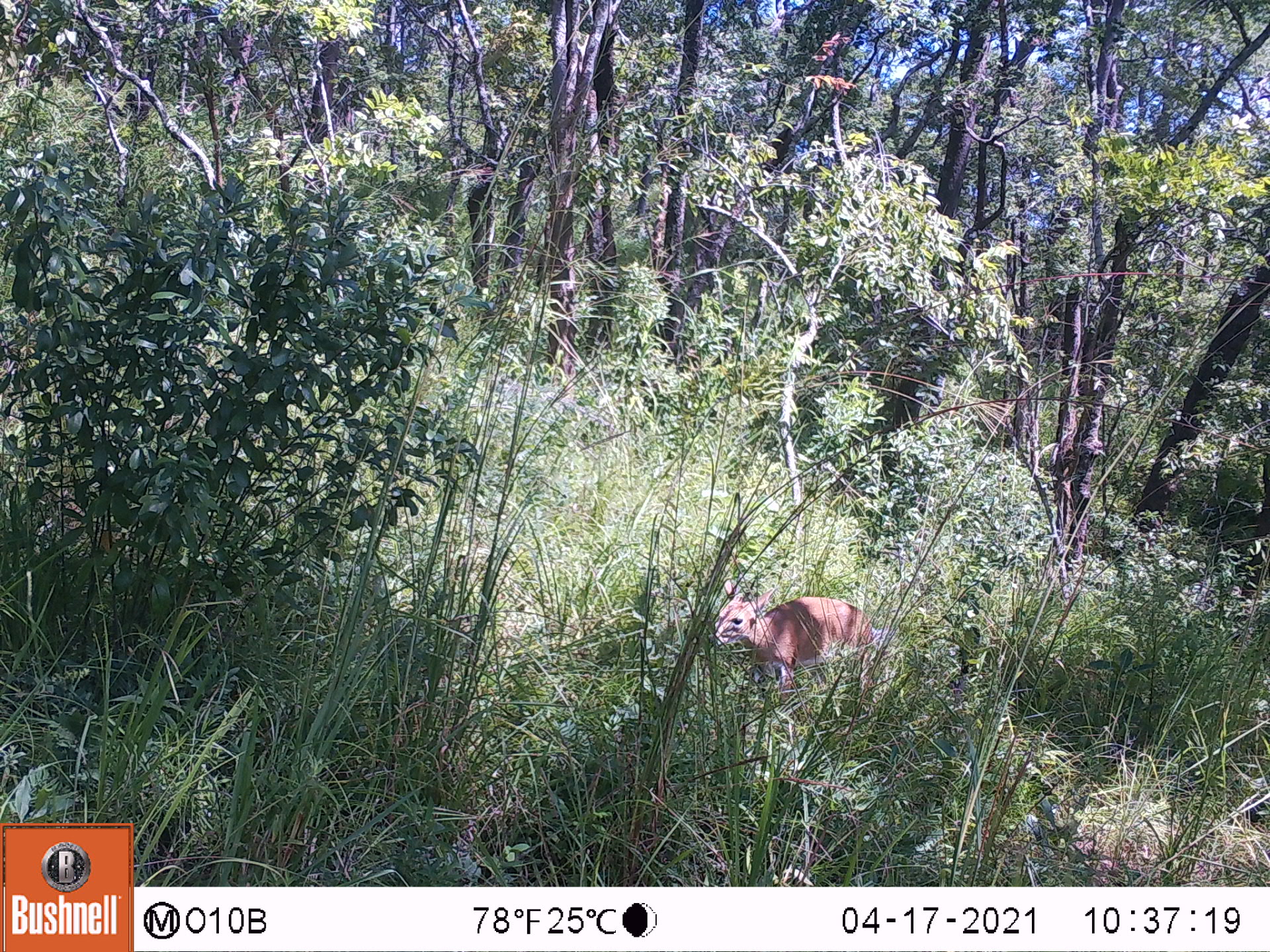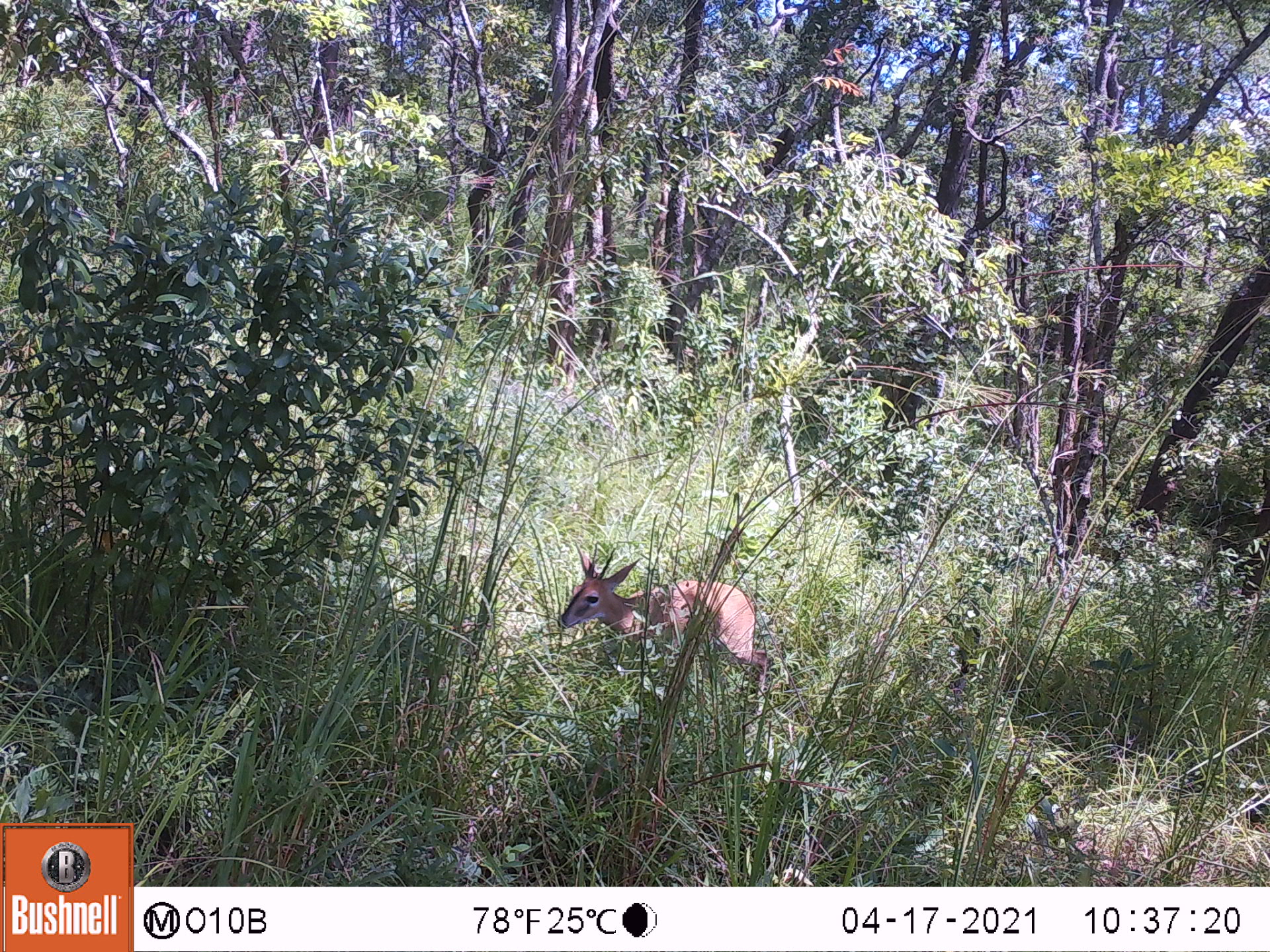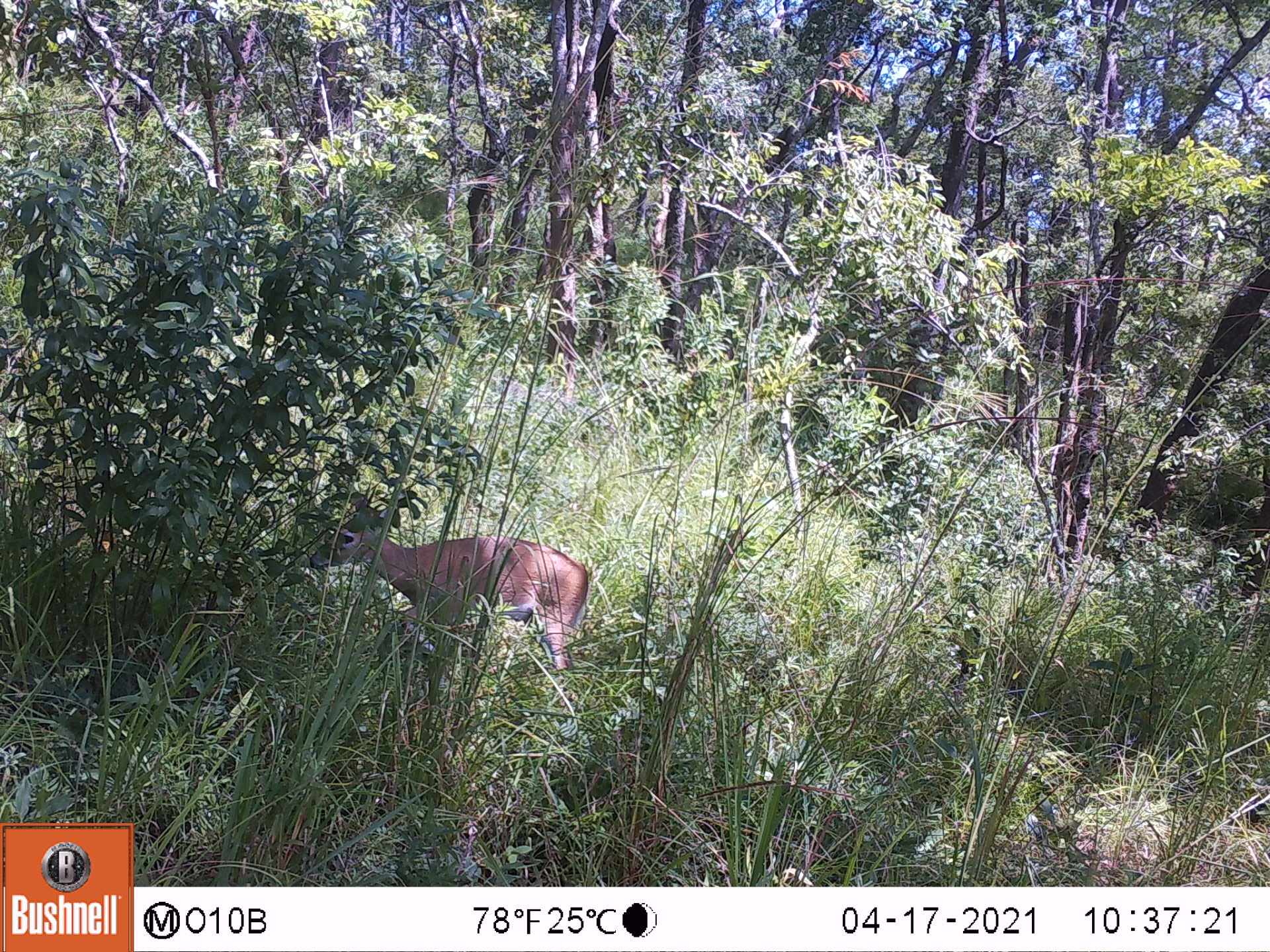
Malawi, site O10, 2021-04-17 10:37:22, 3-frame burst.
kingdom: Animalia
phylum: Chordata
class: Mammalia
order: Artiodactyla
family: Bovidae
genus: Sylvicapra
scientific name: Sylvicapra grimmia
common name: common duiker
Common duiker (Sylvicapra grimmia), count 1.